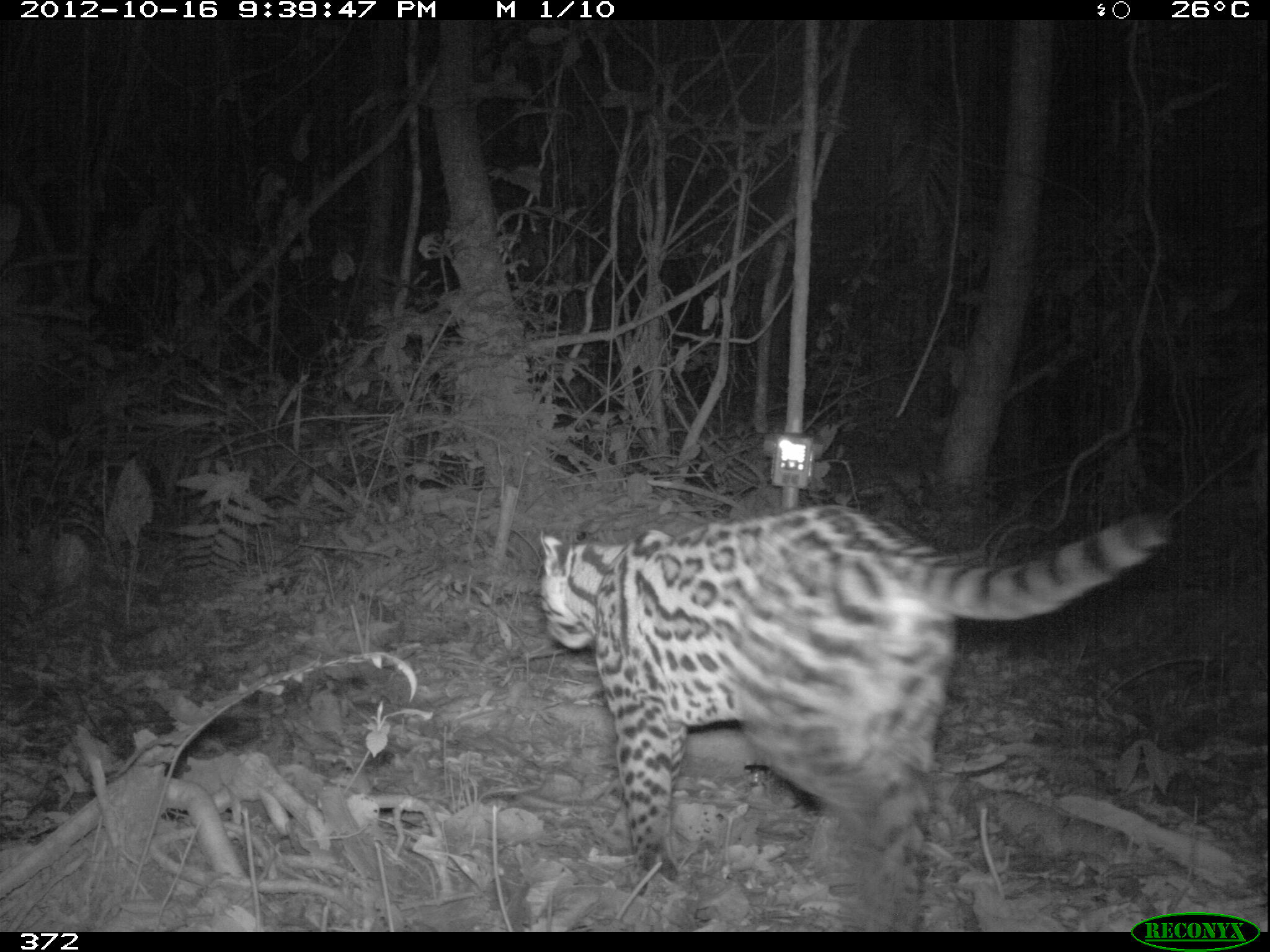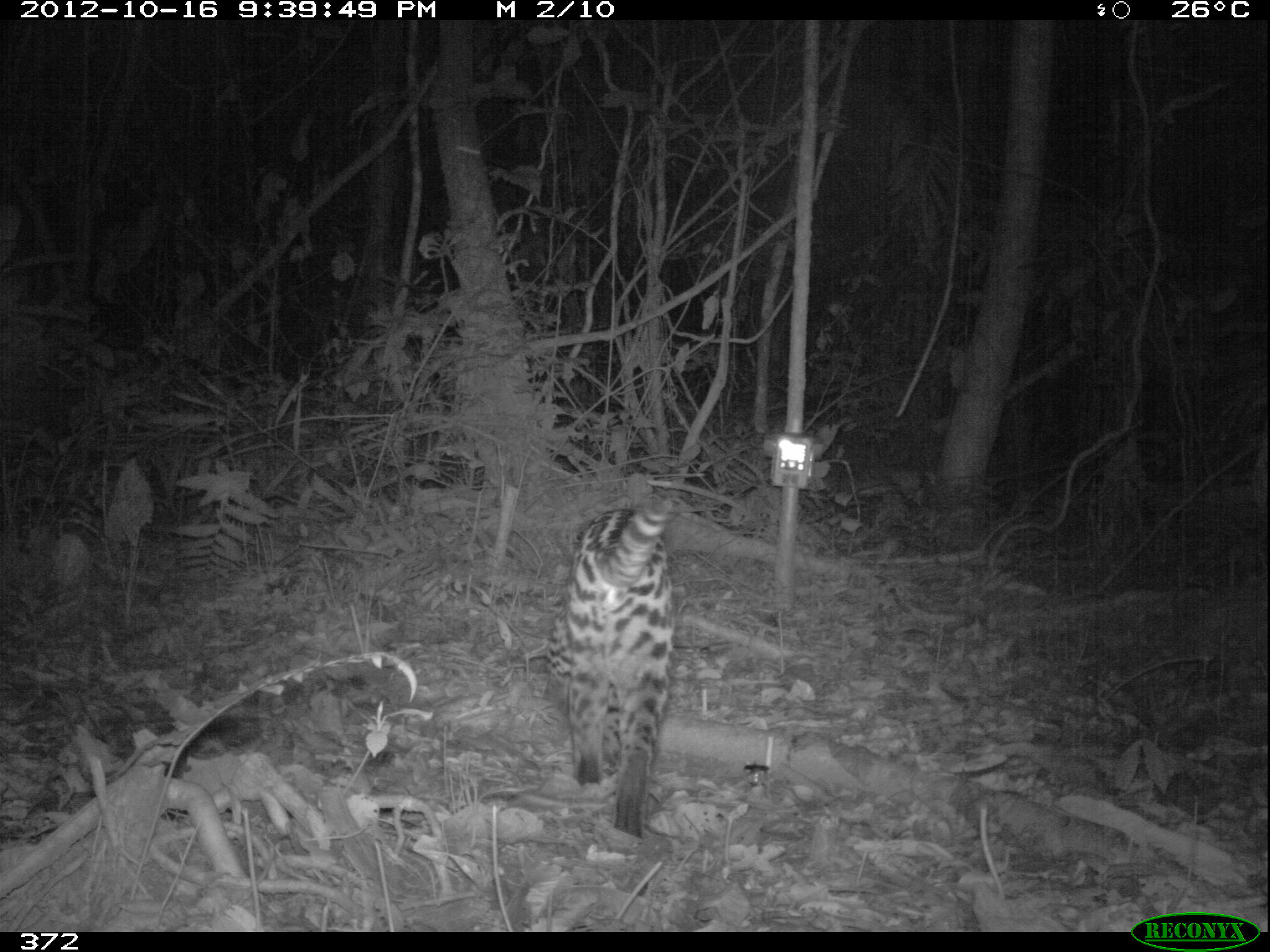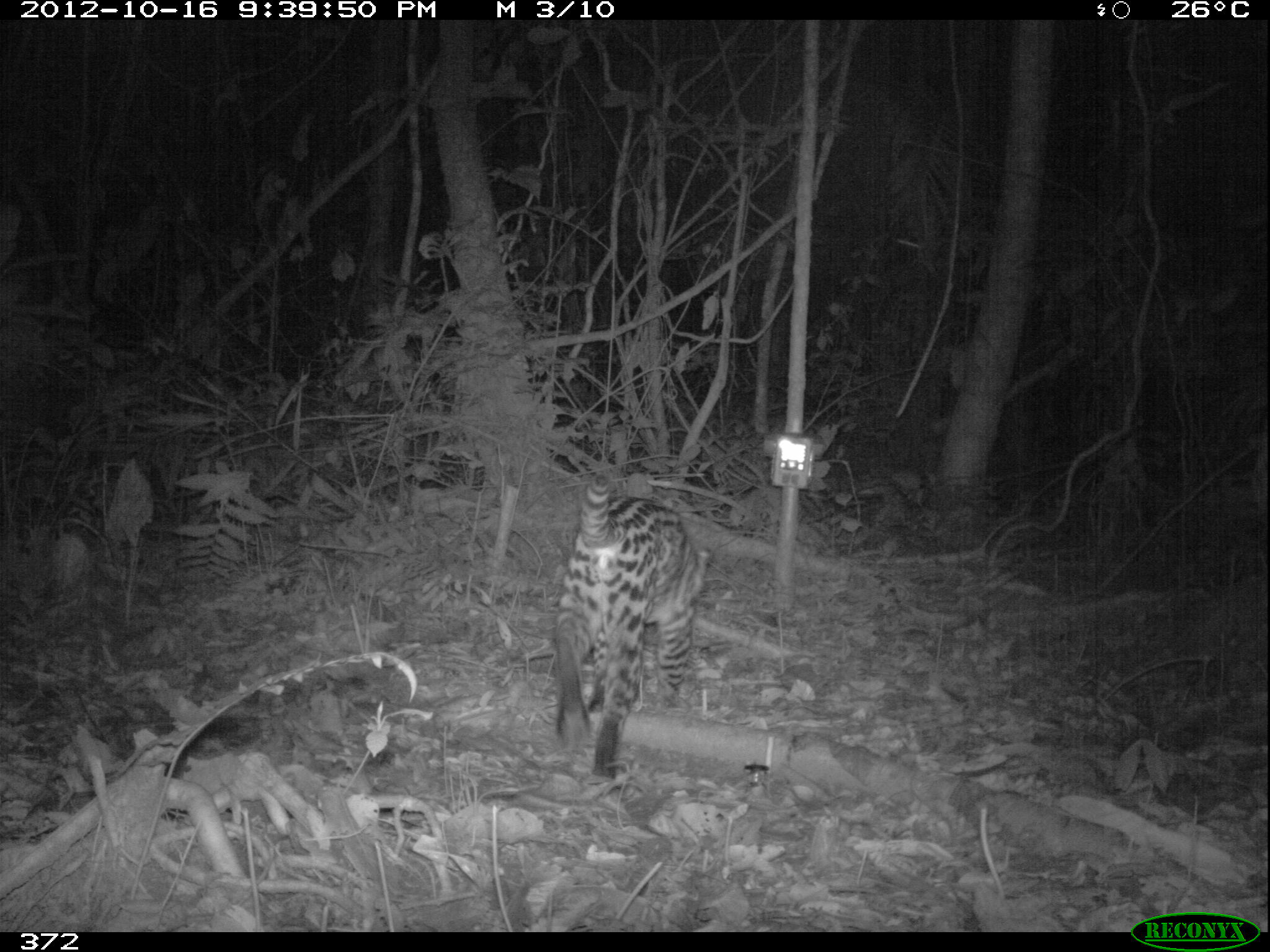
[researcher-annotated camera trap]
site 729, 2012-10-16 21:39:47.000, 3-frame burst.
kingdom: Animalia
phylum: Chordata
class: Mammalia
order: Carnivora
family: Felidae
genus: Leopardus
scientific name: Leopardus pardalis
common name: ocelot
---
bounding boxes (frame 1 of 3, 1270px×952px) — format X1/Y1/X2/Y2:
leopardus pardalis: 535/503/1174/931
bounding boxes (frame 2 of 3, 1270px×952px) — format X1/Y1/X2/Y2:
leopardus pardalis: 542/496/676/840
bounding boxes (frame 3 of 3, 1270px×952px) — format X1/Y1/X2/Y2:
leopardus pardalis: 549/473/712/780